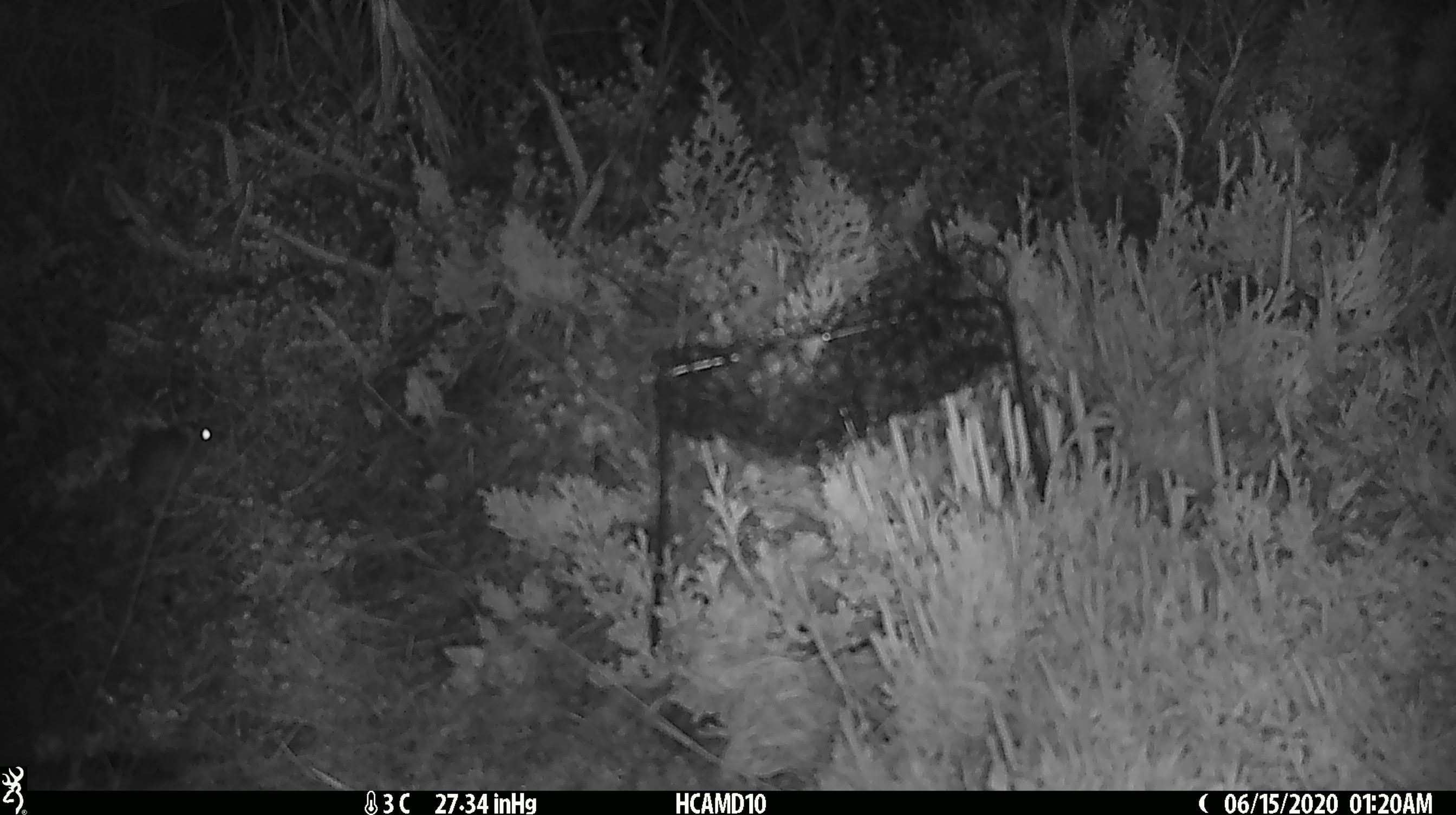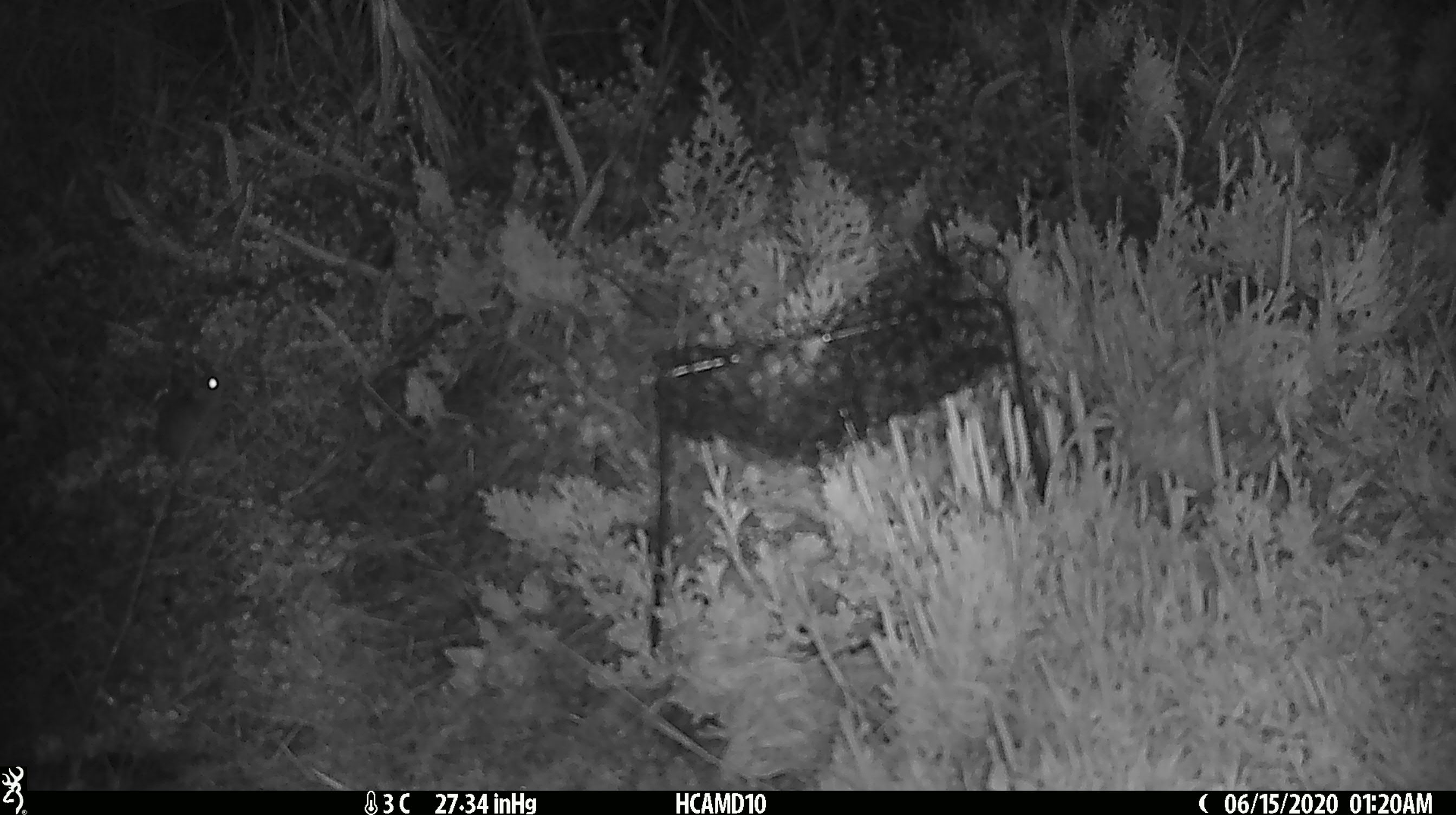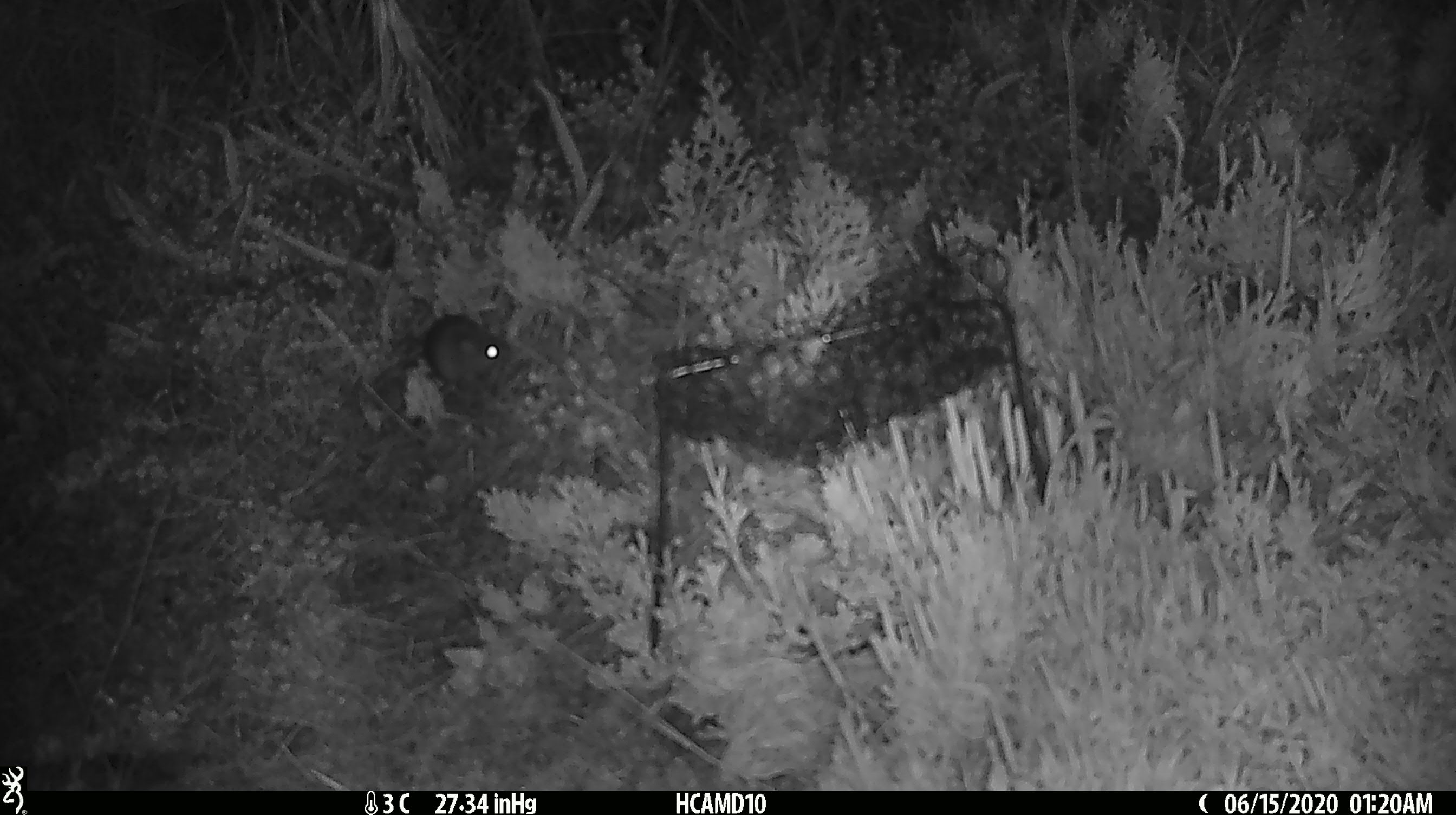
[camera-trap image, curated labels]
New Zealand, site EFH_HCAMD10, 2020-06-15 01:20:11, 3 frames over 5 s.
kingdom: Animalia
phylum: Chordata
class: Mammalia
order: Rodentia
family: Muridae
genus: Mus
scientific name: Mus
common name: mouse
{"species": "mouse (Mus)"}